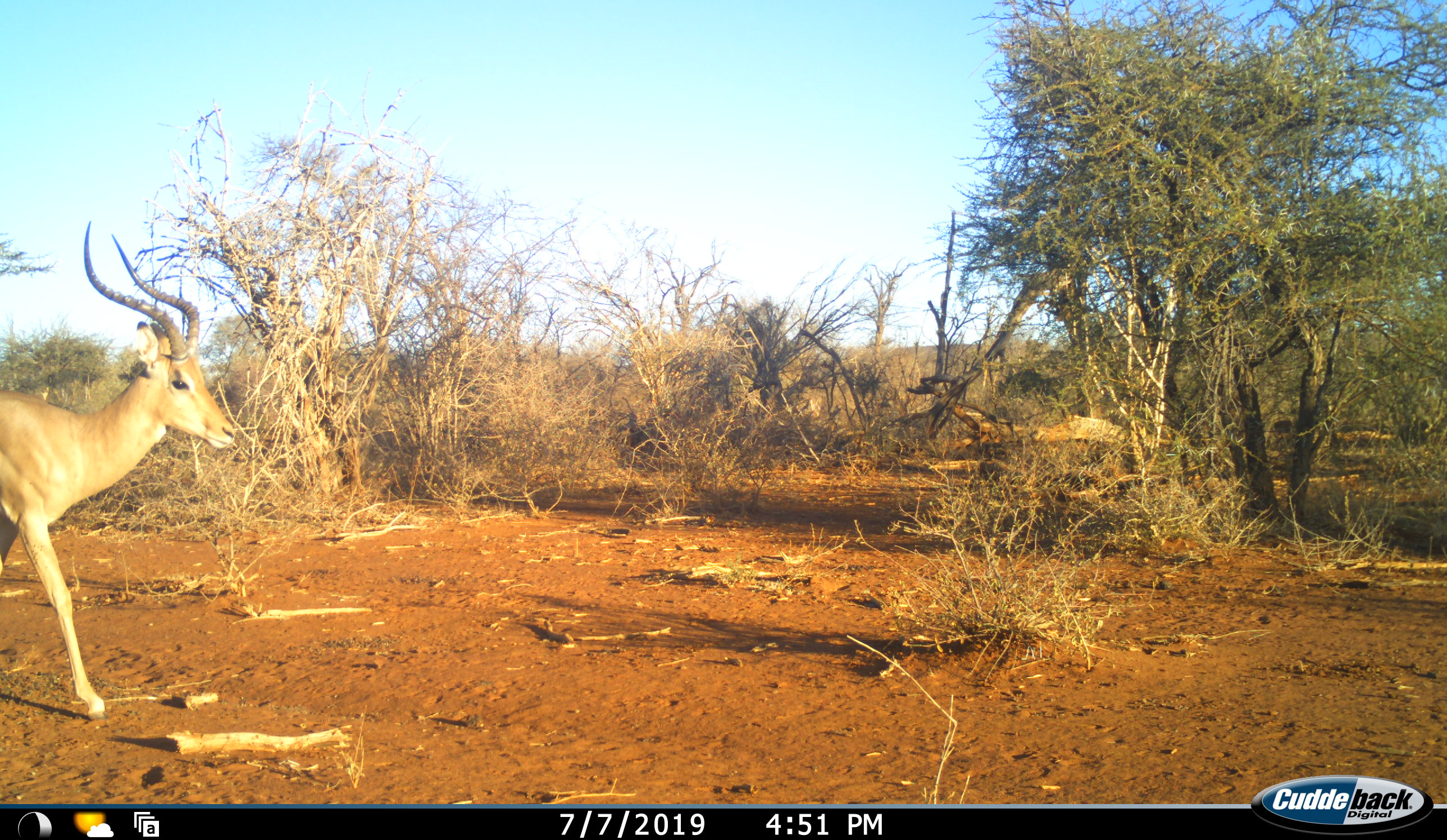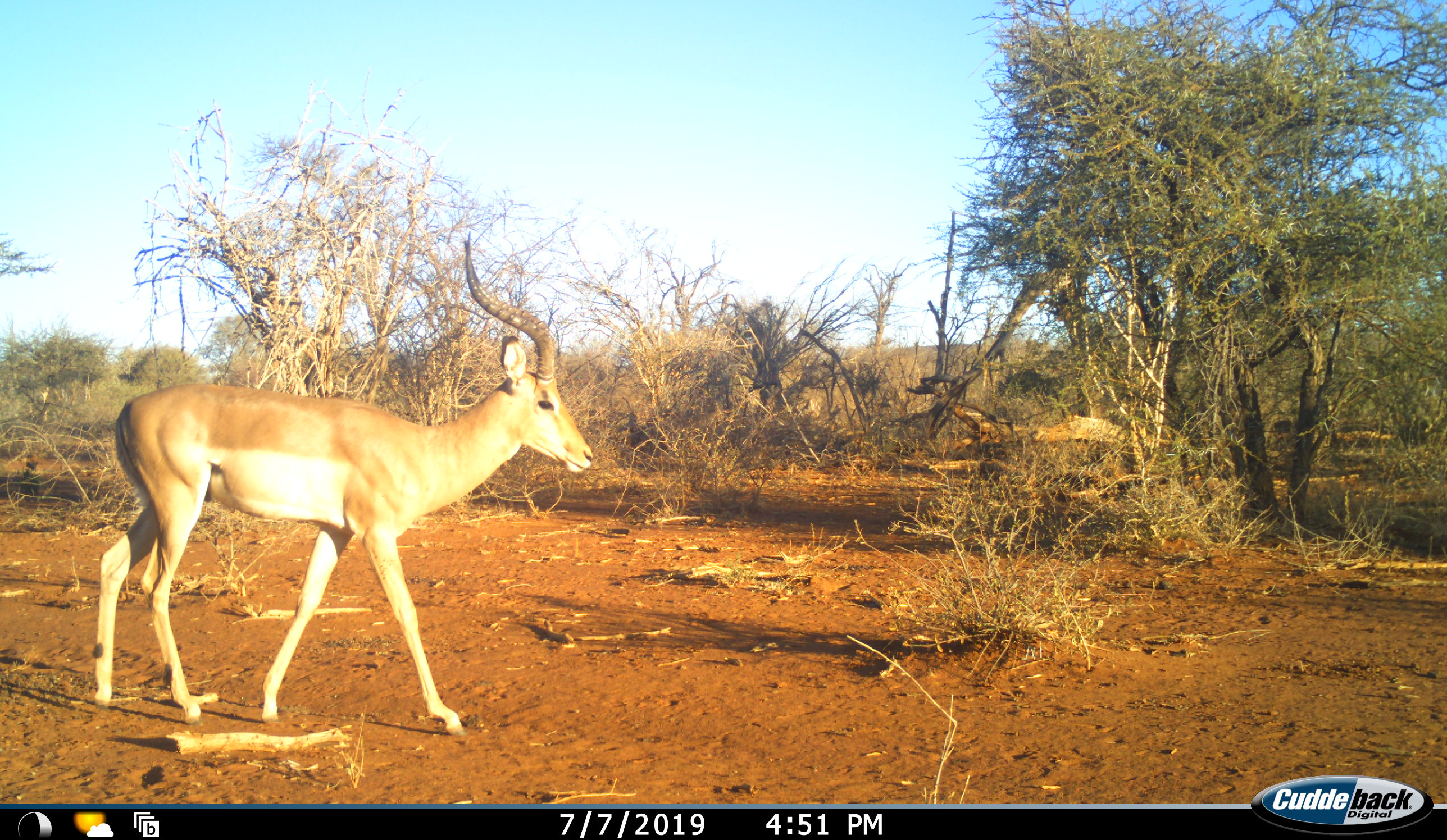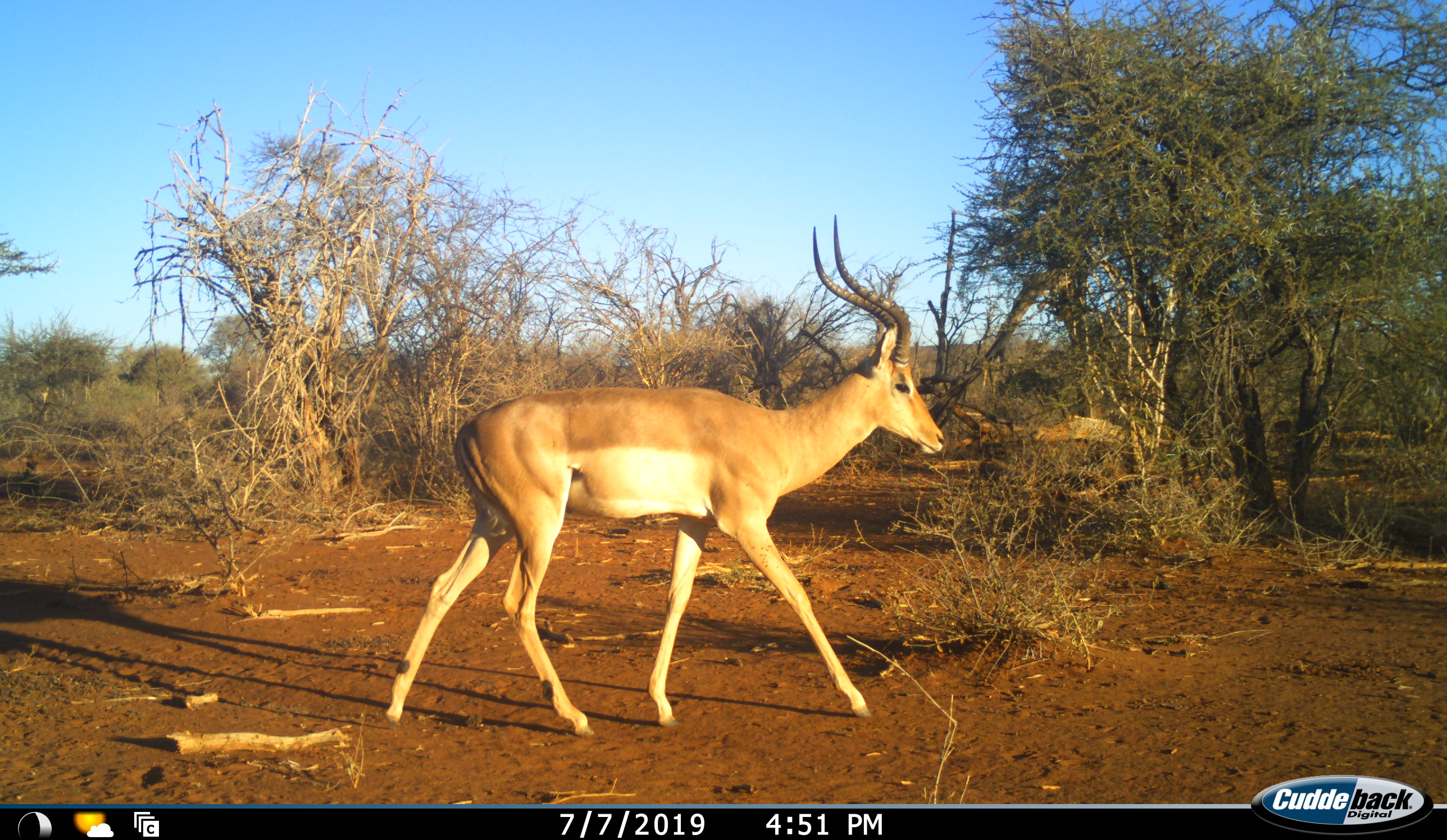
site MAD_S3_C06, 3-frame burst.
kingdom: Animalia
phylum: Chordata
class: Mammalia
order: Artiodactyla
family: Bovidae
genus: Aepyceros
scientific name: Aepyceros melampus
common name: impala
Impala (Aepyceros melampus), count 1. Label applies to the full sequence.